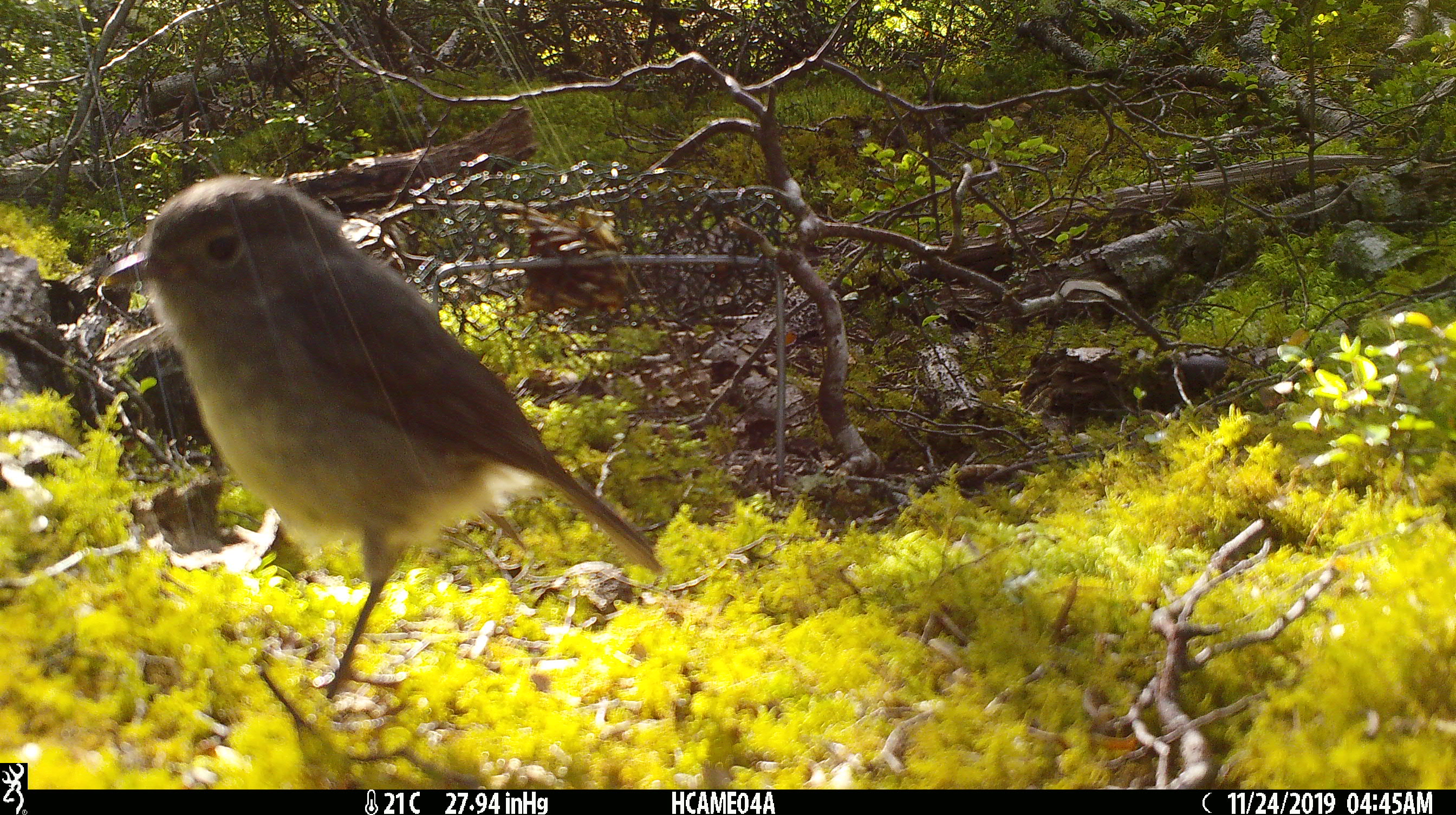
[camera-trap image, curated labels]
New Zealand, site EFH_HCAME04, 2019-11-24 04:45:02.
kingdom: Animalia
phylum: Chordata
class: Aves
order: Passeriformes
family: Petroicidae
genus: Petroica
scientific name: Petroica australis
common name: new zealand robin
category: robin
Robin (new zealand robin) (Petroica australis).